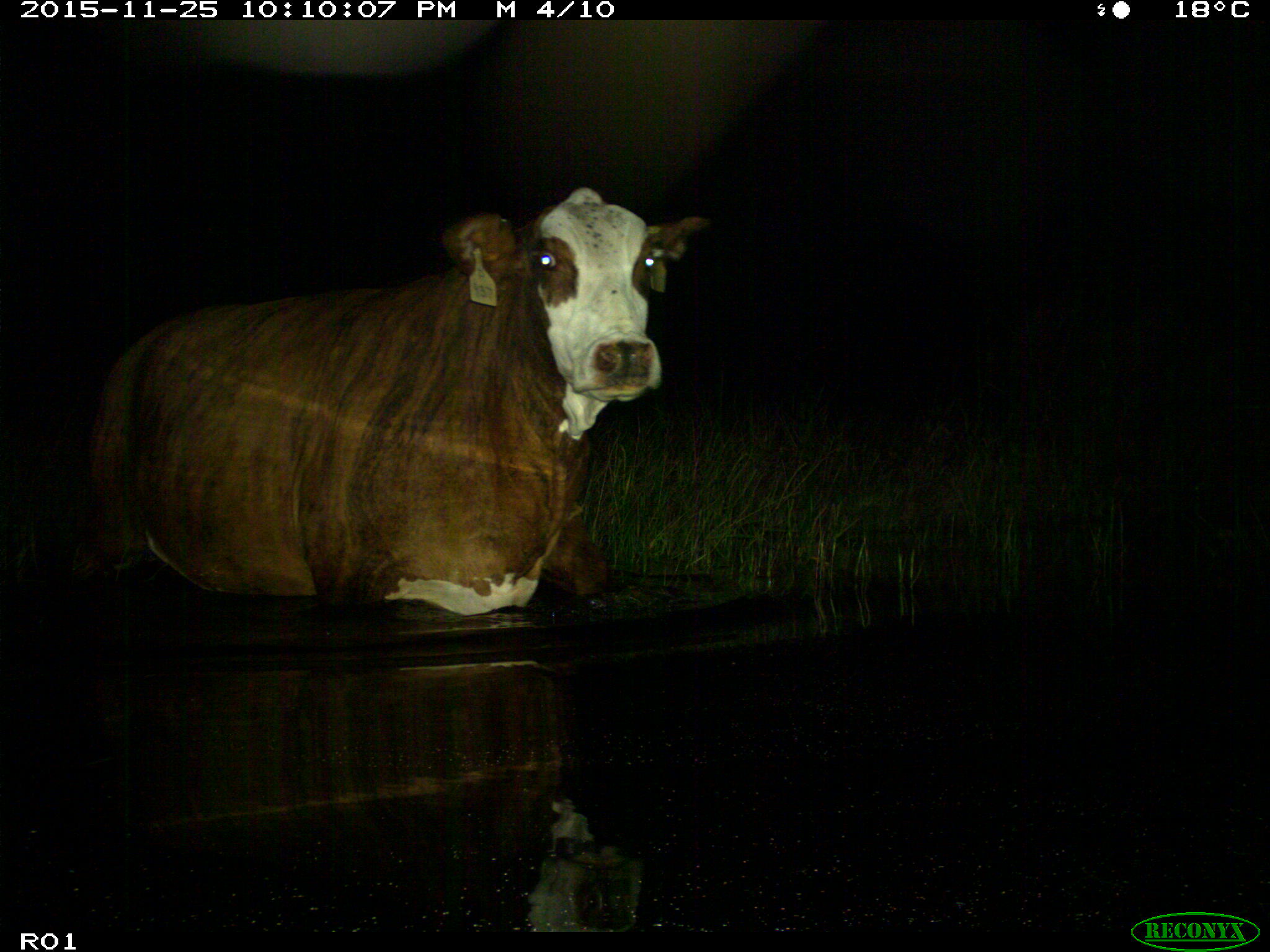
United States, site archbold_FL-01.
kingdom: Animalia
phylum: Chordata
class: Mammalia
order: Artiodactyla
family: Bovidae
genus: Bos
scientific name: Bos taurus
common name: domestic cow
Bos taurus (domestic cow).